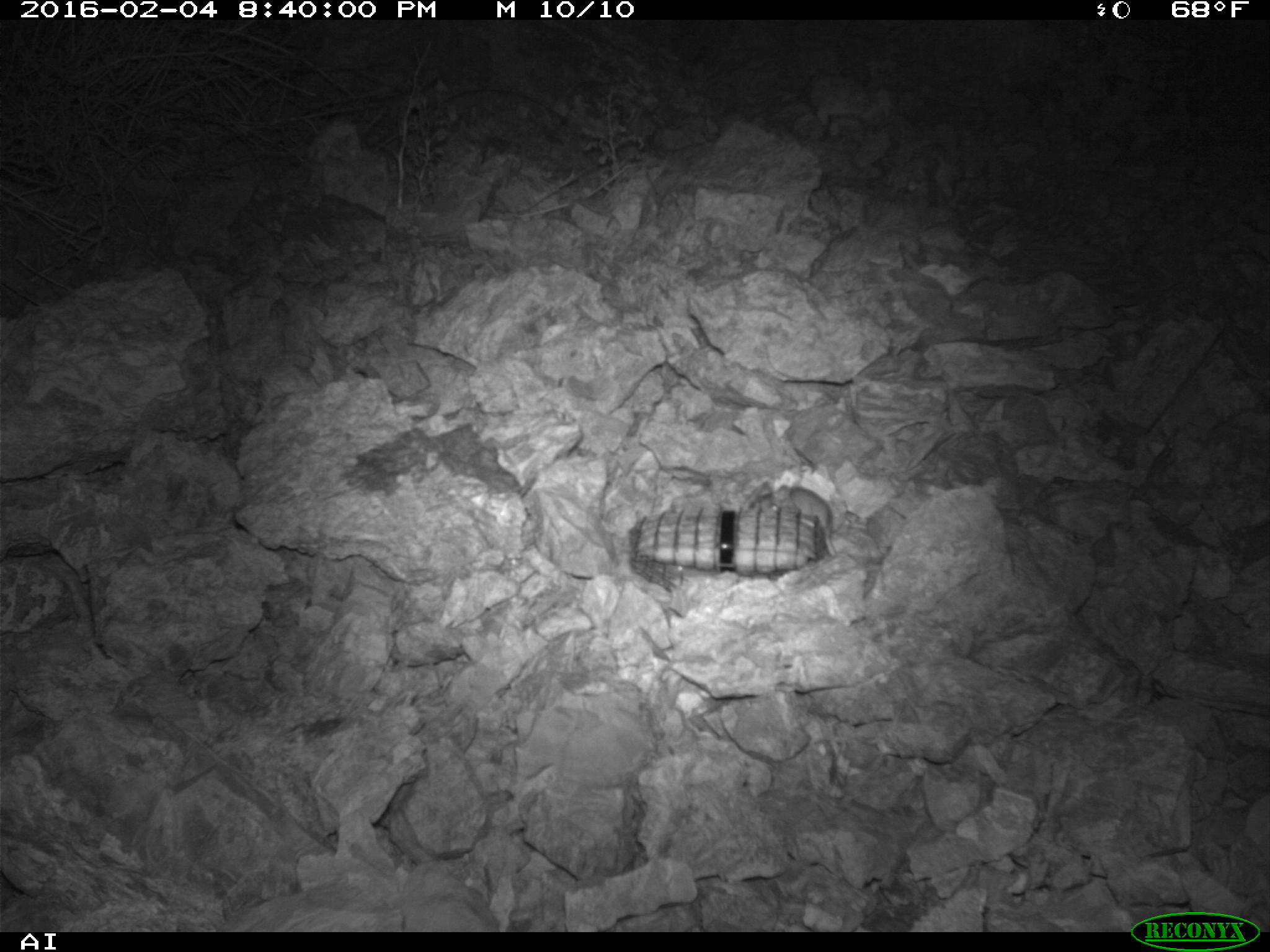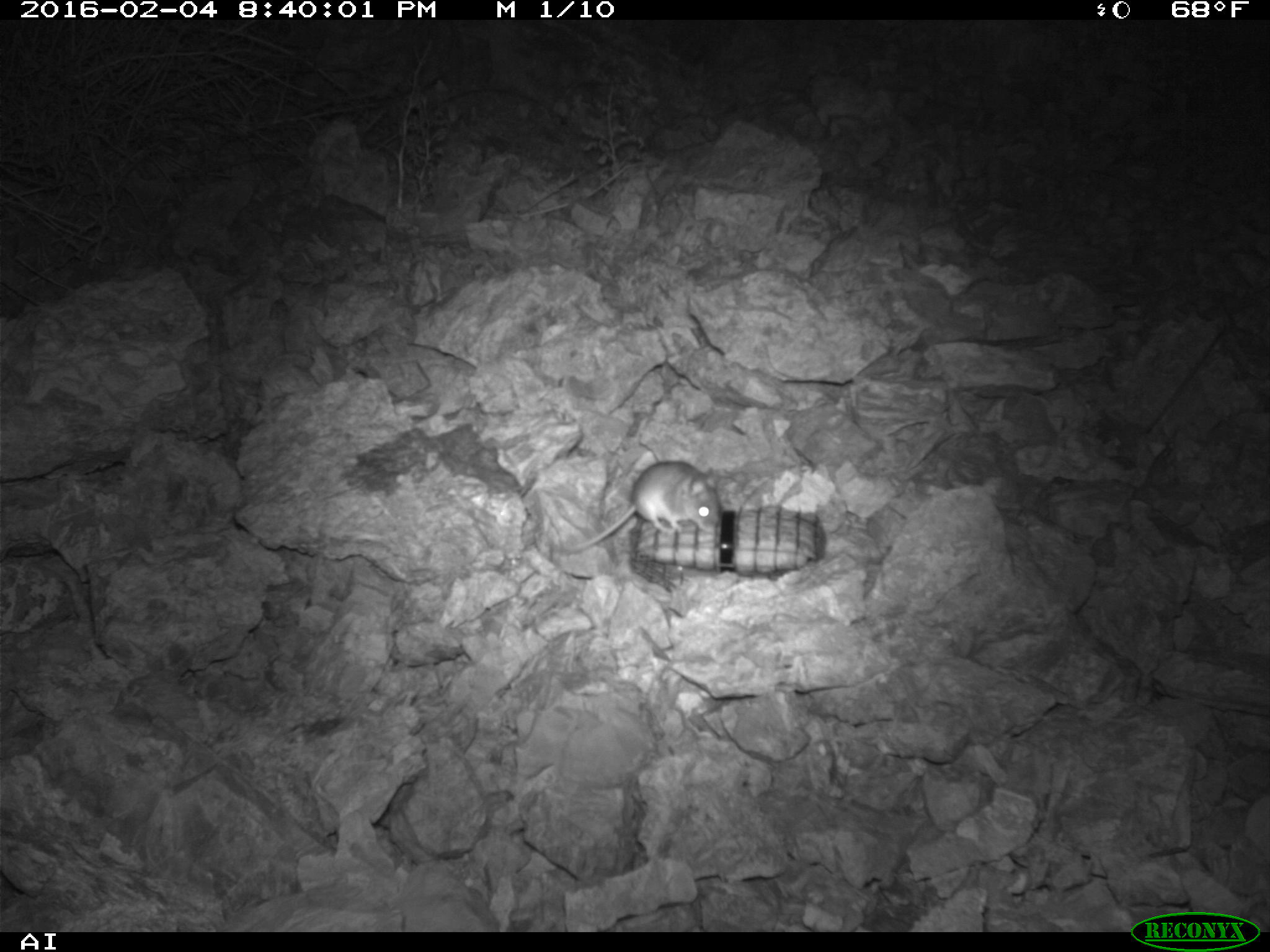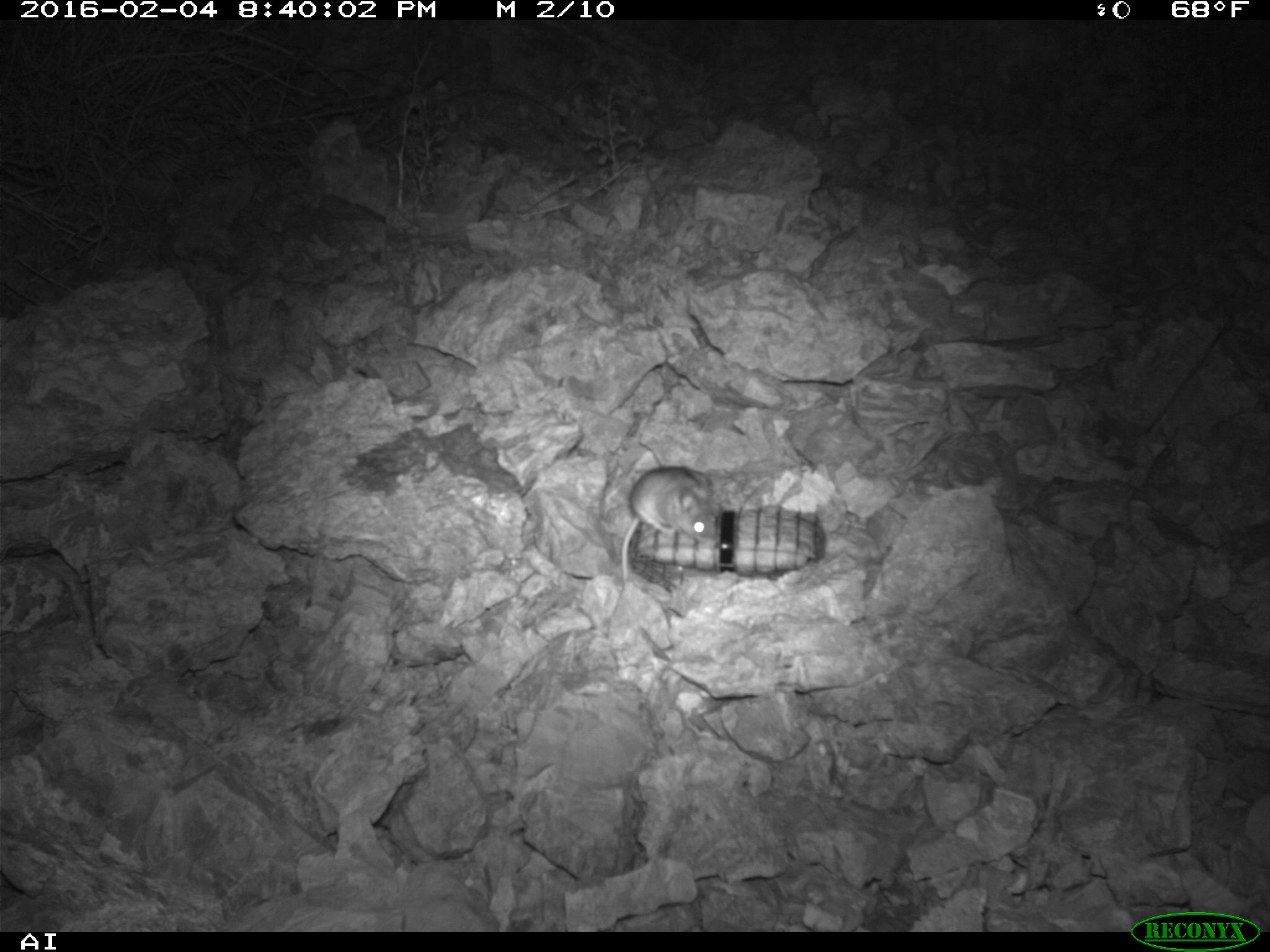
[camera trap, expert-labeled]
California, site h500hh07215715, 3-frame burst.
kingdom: Animalia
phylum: Chordata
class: Mammalia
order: Rodentia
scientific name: Rodentia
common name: rodent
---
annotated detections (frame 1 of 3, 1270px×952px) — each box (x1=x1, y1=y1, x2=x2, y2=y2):
rodent: (x1=750, y1=482, x2=837, y2=557)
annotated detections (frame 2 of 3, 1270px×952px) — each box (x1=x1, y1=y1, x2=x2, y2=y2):
rodent: (x1=568, y1=460, x2=724, y2=552)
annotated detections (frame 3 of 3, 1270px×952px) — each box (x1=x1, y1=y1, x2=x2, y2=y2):
rodent: (x1=620, y1=465, x2=716, y2=580)